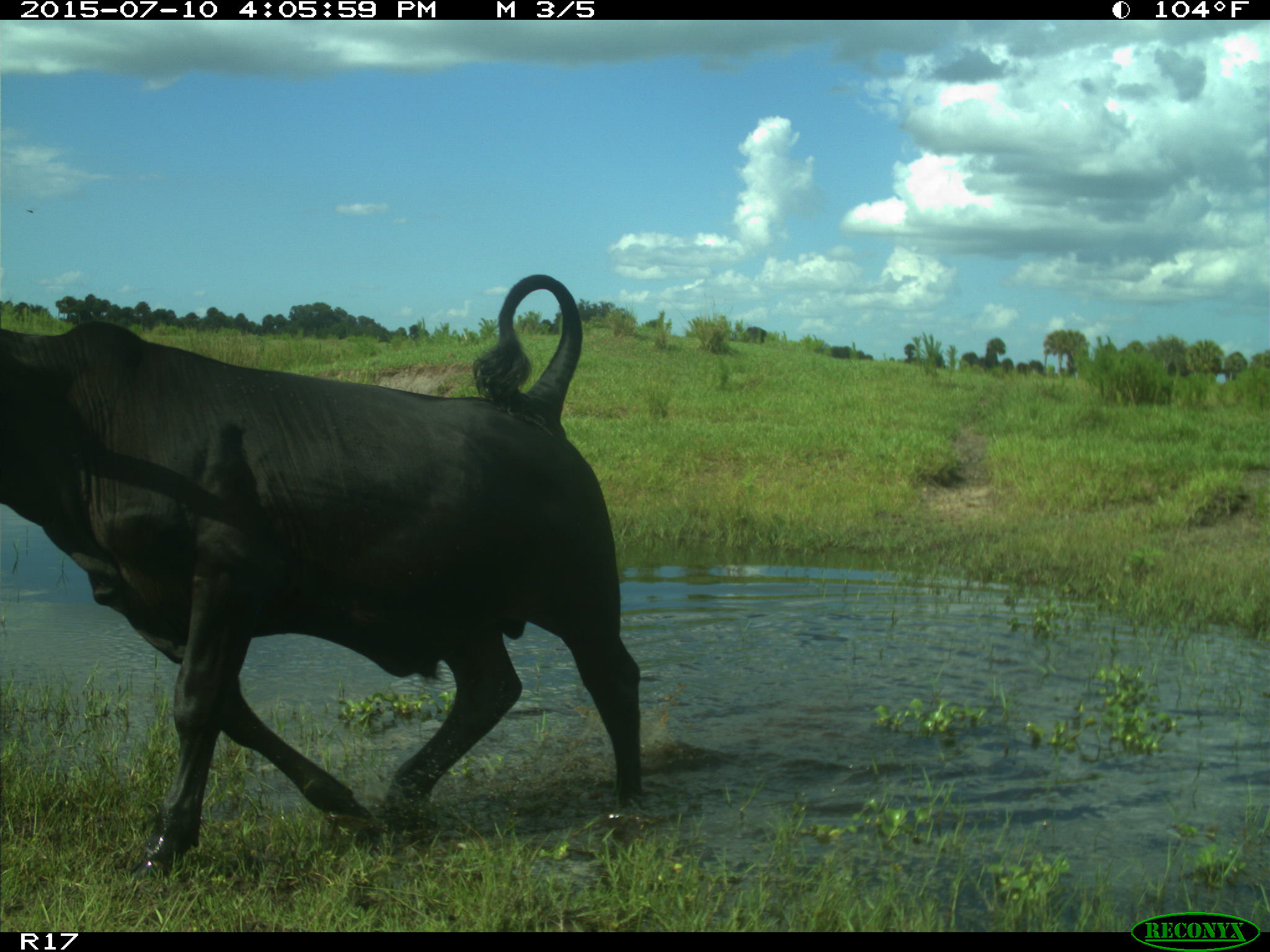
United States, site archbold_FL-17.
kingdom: Animalia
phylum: Chordata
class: Mammalia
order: Artiodactyla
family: Bovidae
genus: Bos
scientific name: Bos taurus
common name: domestic cow